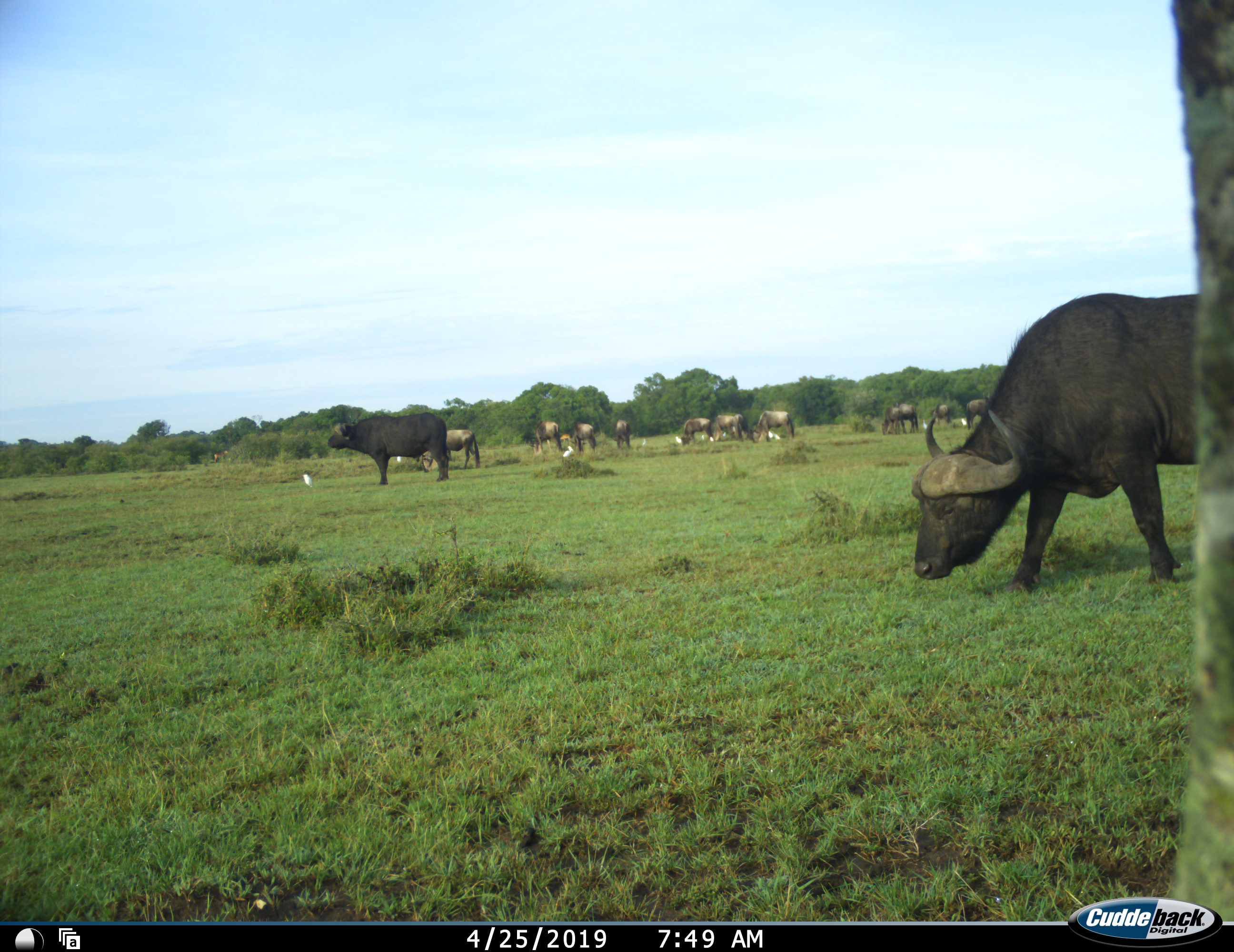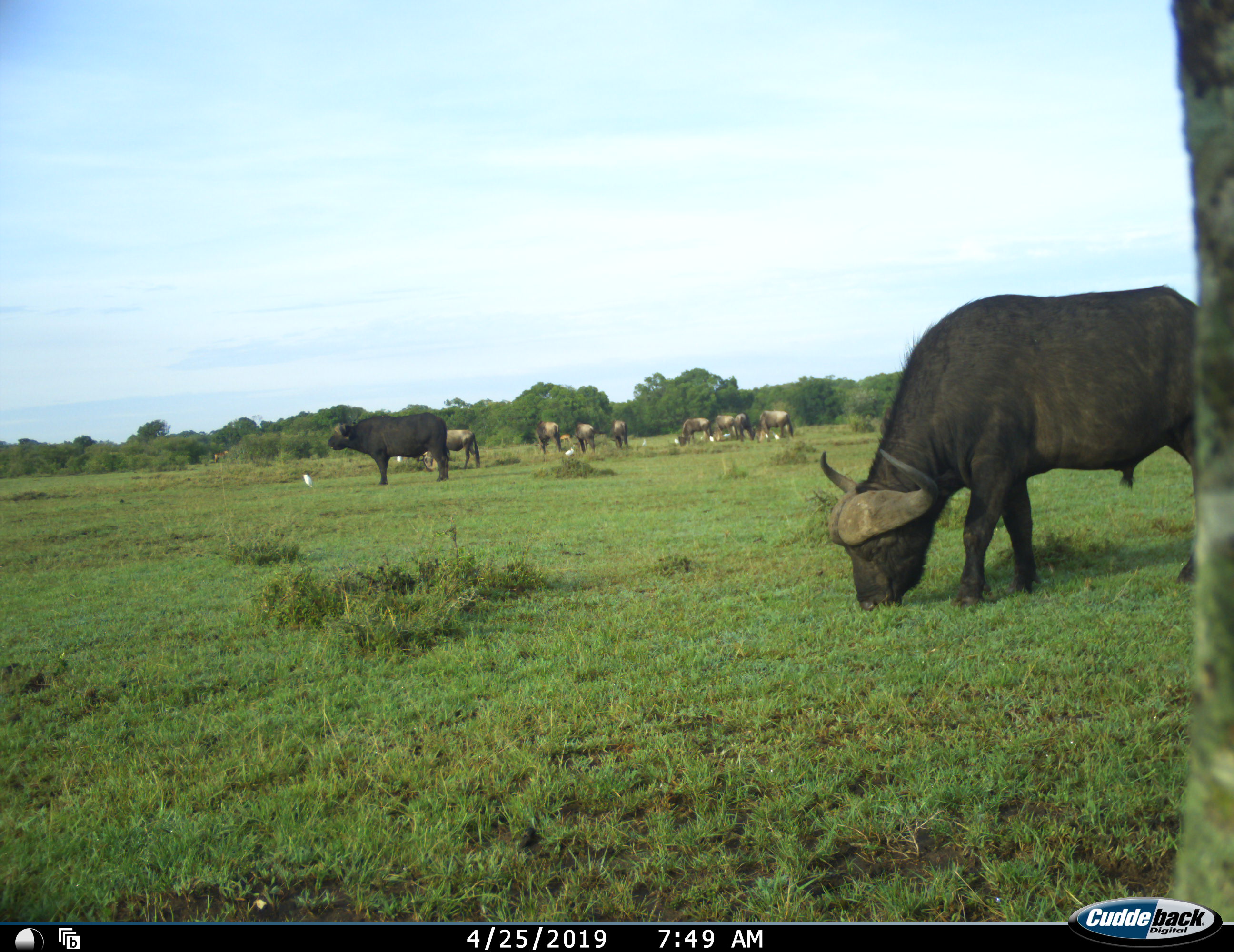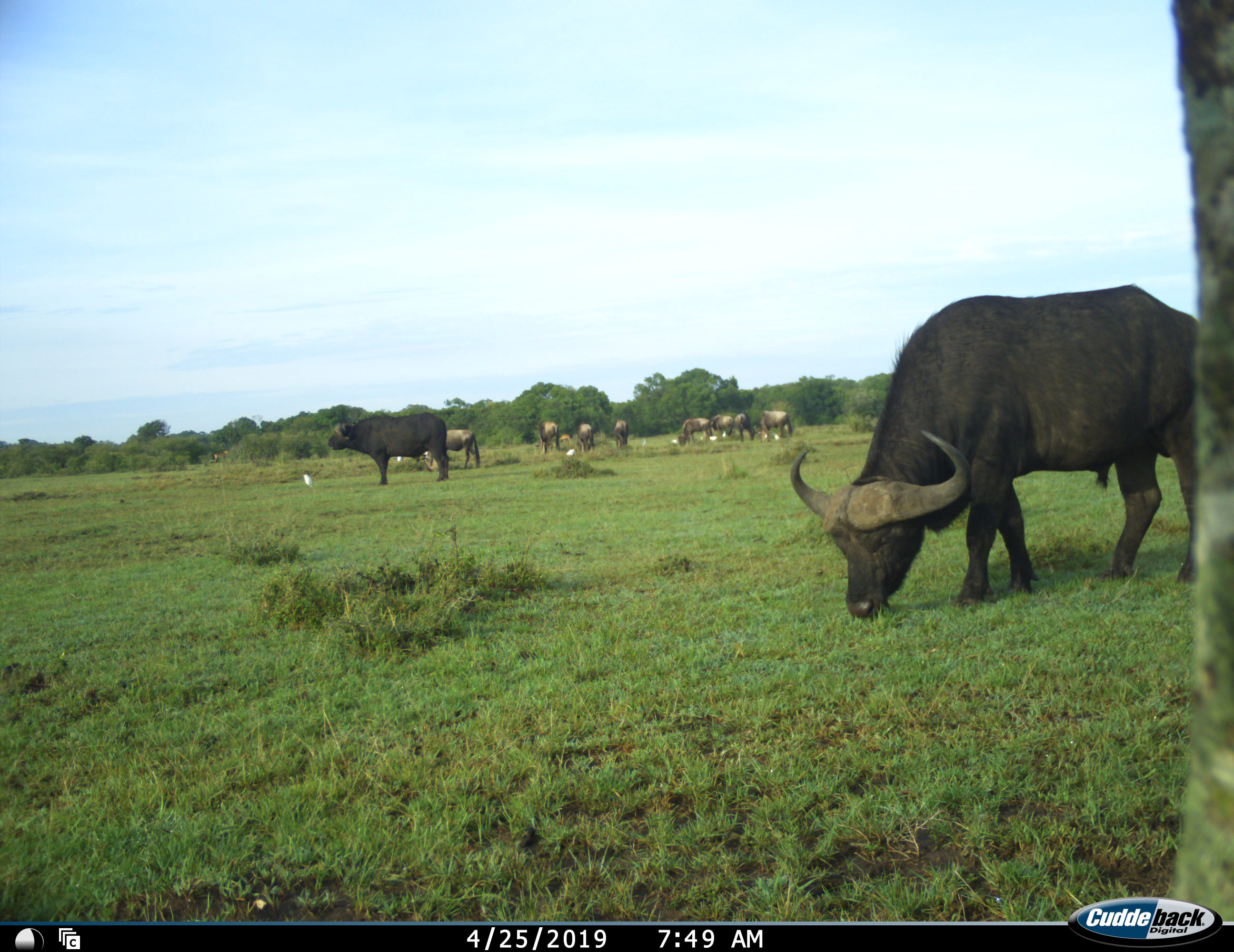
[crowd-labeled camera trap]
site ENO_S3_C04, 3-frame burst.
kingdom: Animalia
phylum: Chordata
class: Mammalia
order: Artiodactyla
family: Bovidae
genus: Syncerus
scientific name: Syncerus caffer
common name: african buffalo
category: buffalo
Buffalo (african buffalo) (Syncerus caffer), count 2. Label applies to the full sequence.